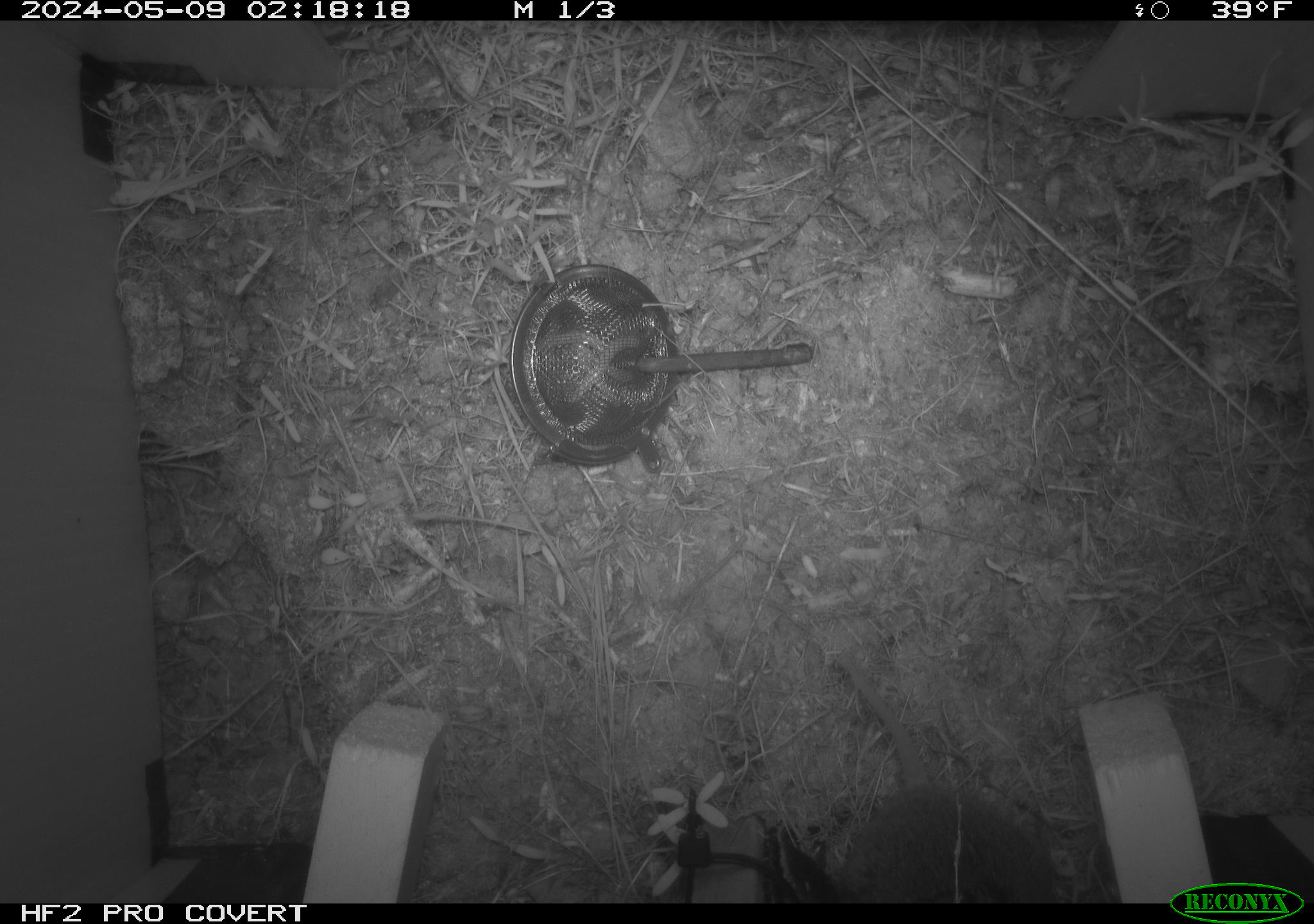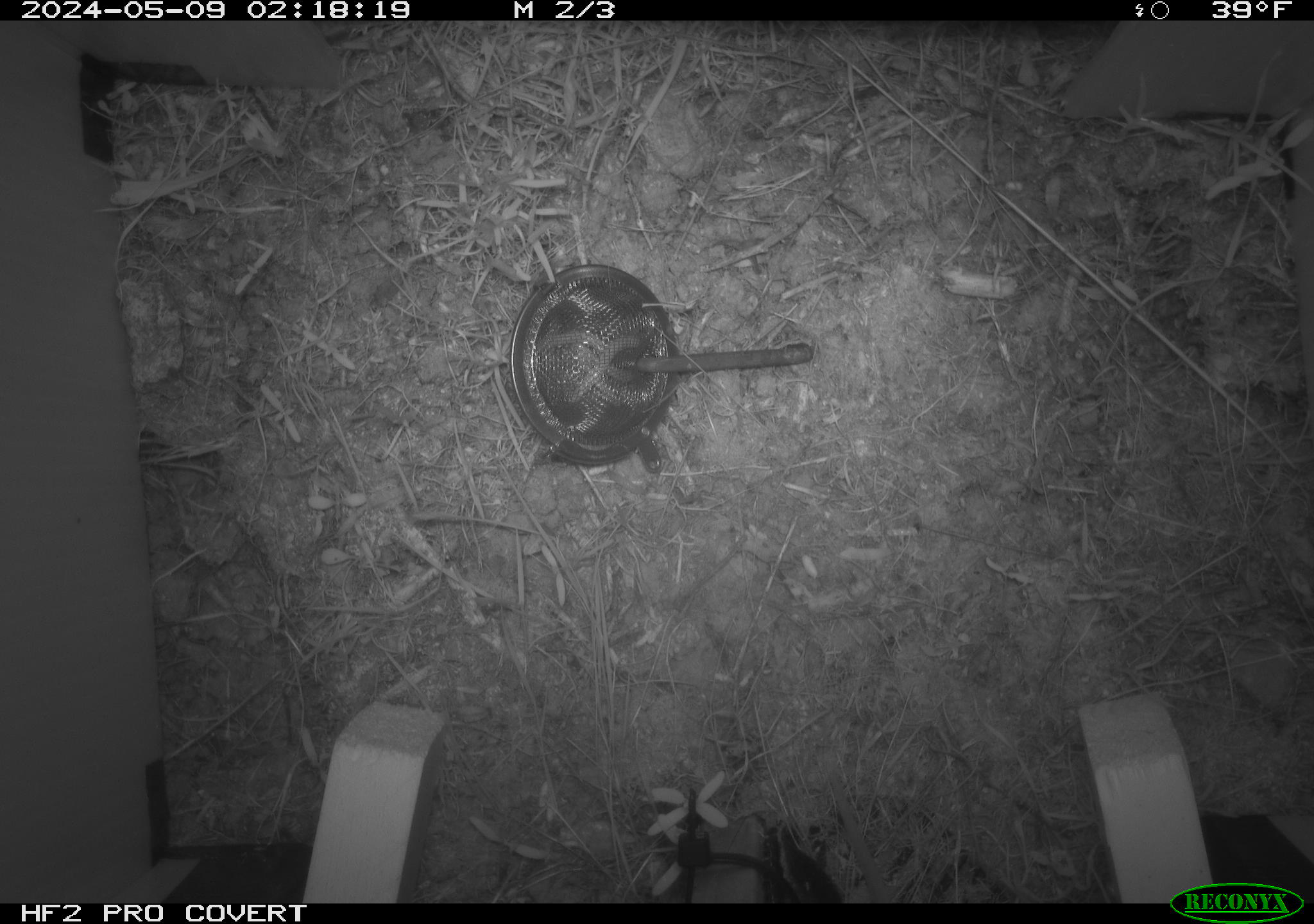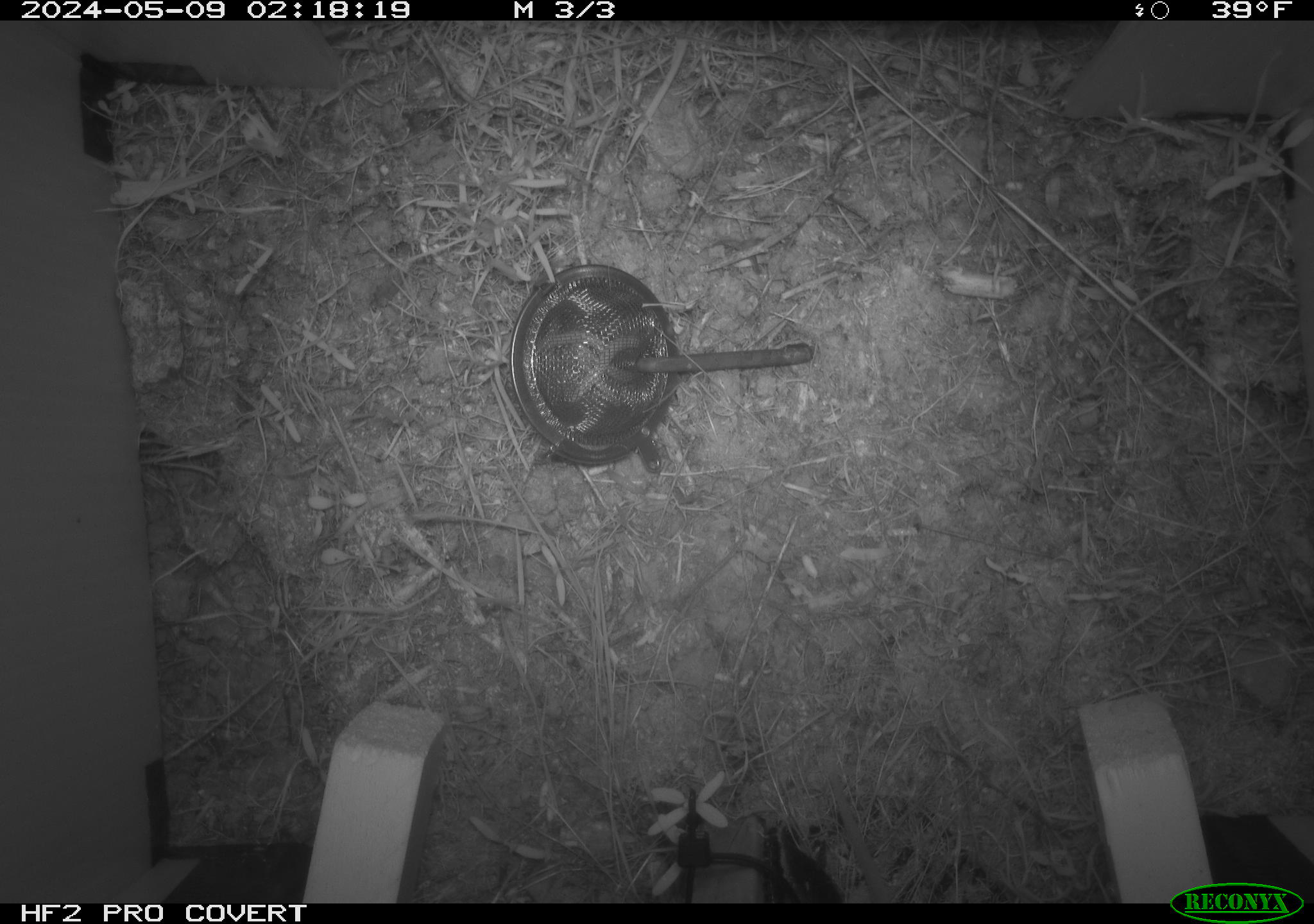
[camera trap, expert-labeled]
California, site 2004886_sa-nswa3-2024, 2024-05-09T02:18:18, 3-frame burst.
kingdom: Animalia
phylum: Chordata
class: Mammalia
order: Rodentia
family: Cricetidae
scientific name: Arvicolinae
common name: voles, lemmings, and muskrats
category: arvicolinae subfamily